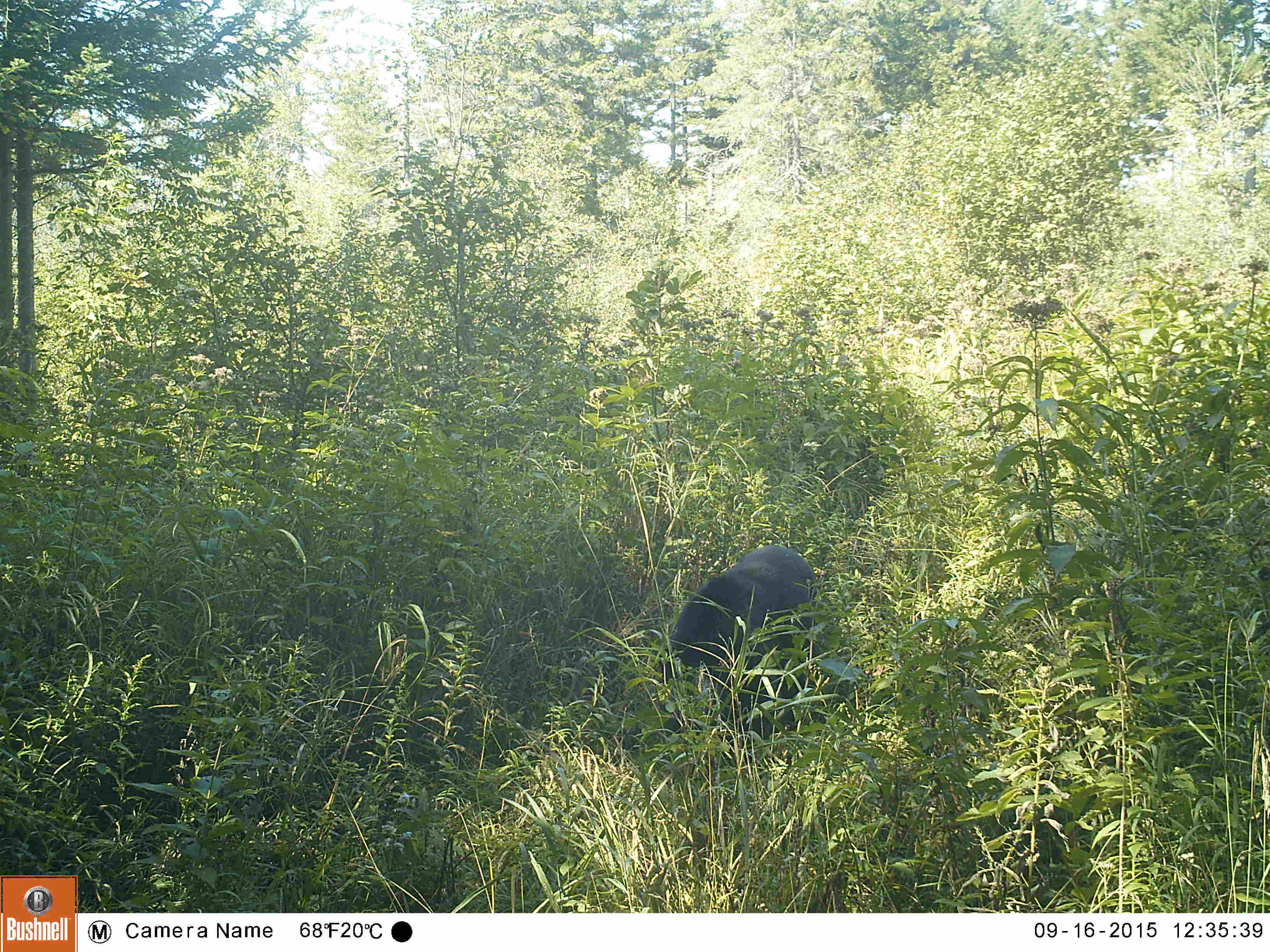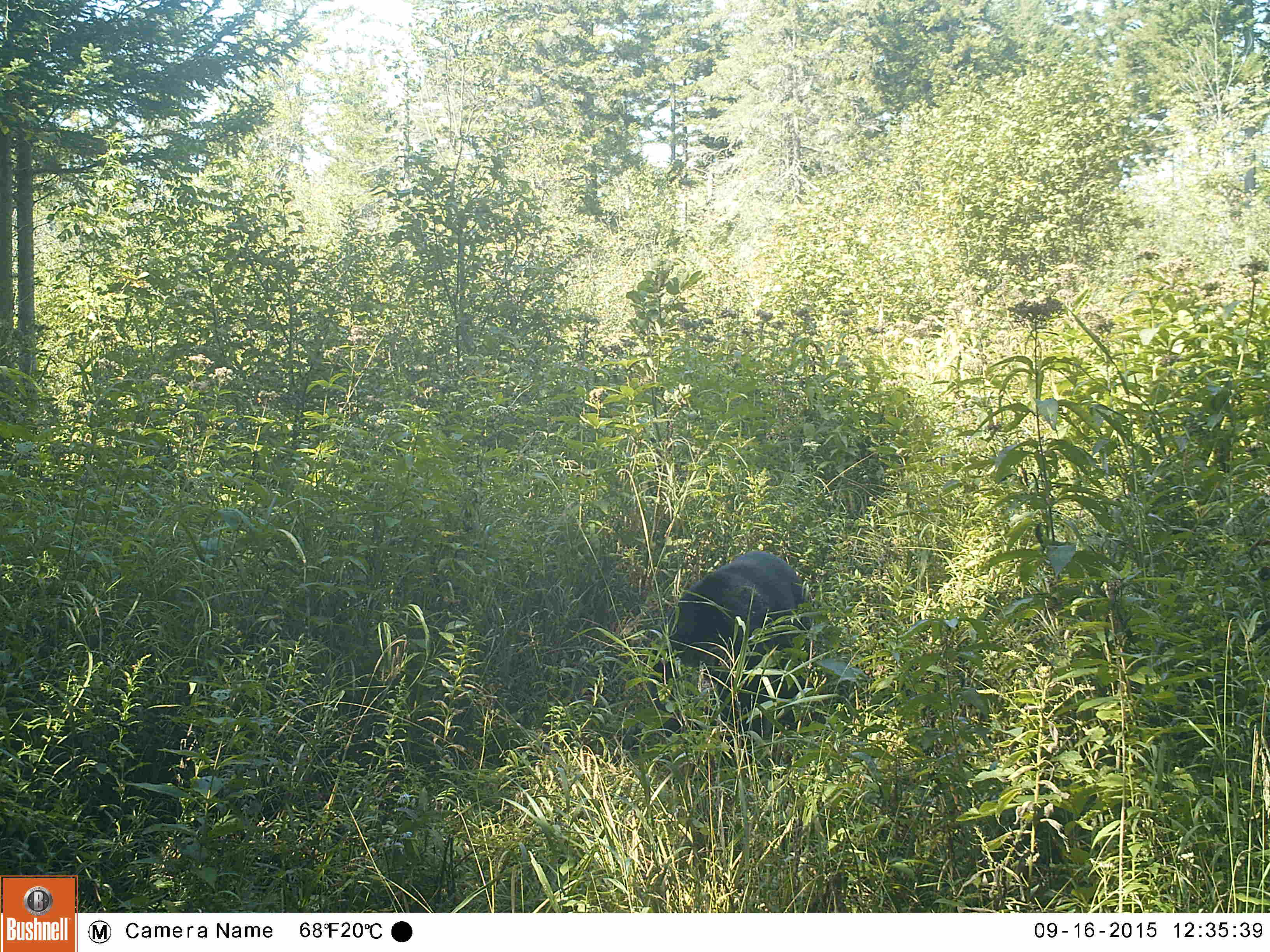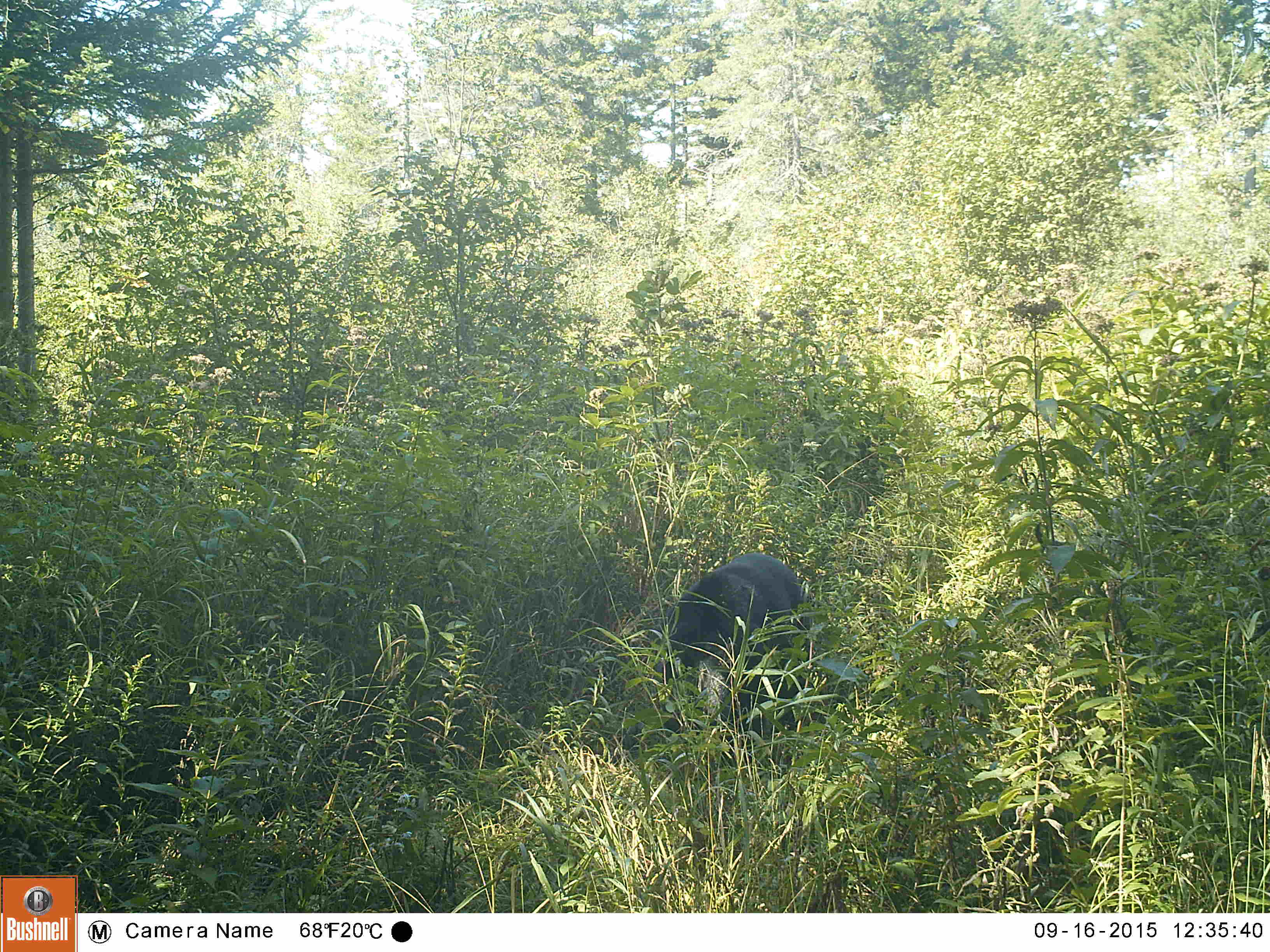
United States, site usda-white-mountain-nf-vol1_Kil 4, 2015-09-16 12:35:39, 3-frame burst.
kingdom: Animalia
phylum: Chordata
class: Mammalia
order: Carnivora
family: Ursidae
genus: Ursus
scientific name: Ursus americanus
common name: black bear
Black bear (Ursus americanus).